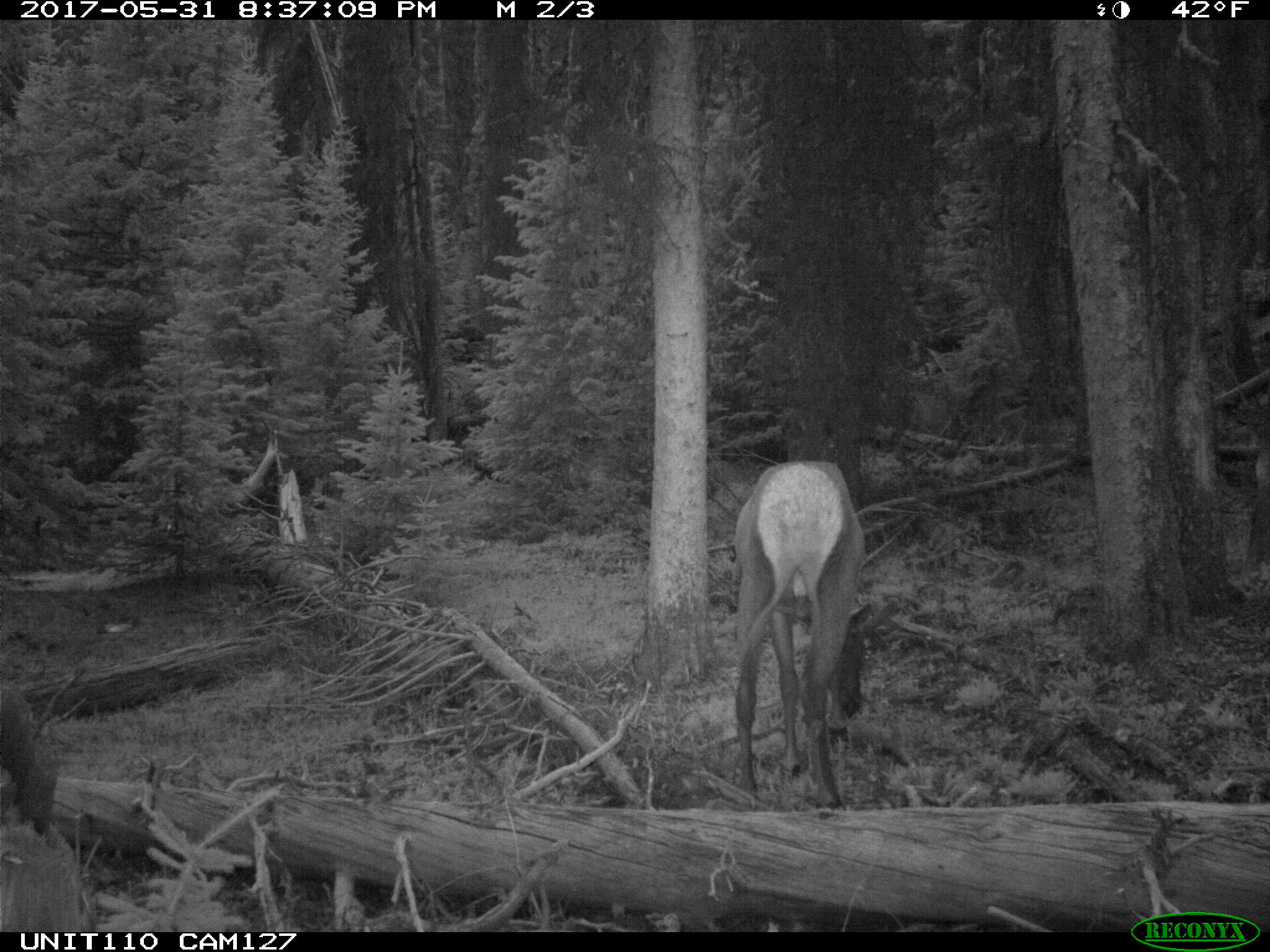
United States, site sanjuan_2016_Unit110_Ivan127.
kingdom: Animalia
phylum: Chordata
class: Mammalia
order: Artiodactyla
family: Cervidae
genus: Cervus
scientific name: Cervus elaphus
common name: red deer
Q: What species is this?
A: Cervus elaphus (red deer).